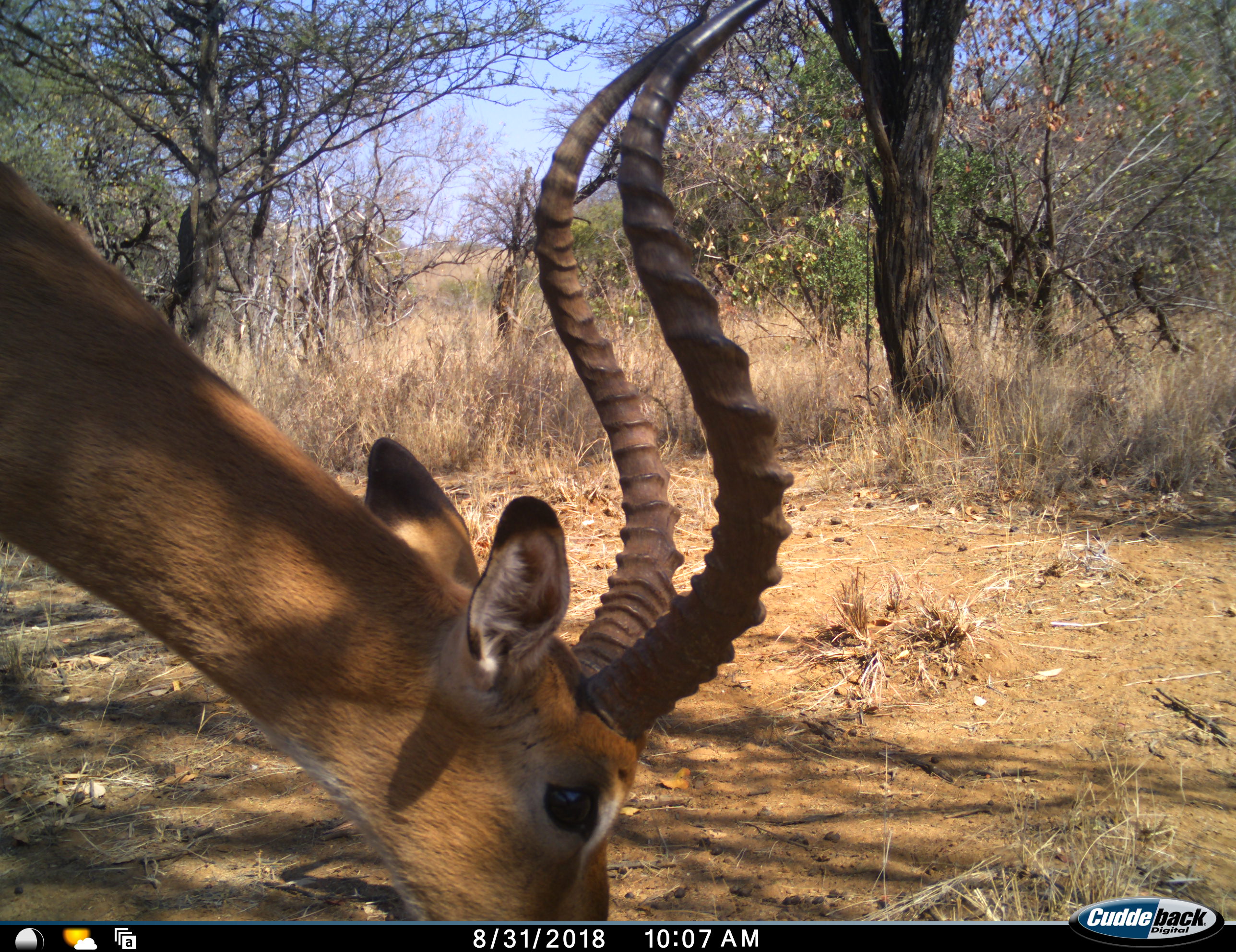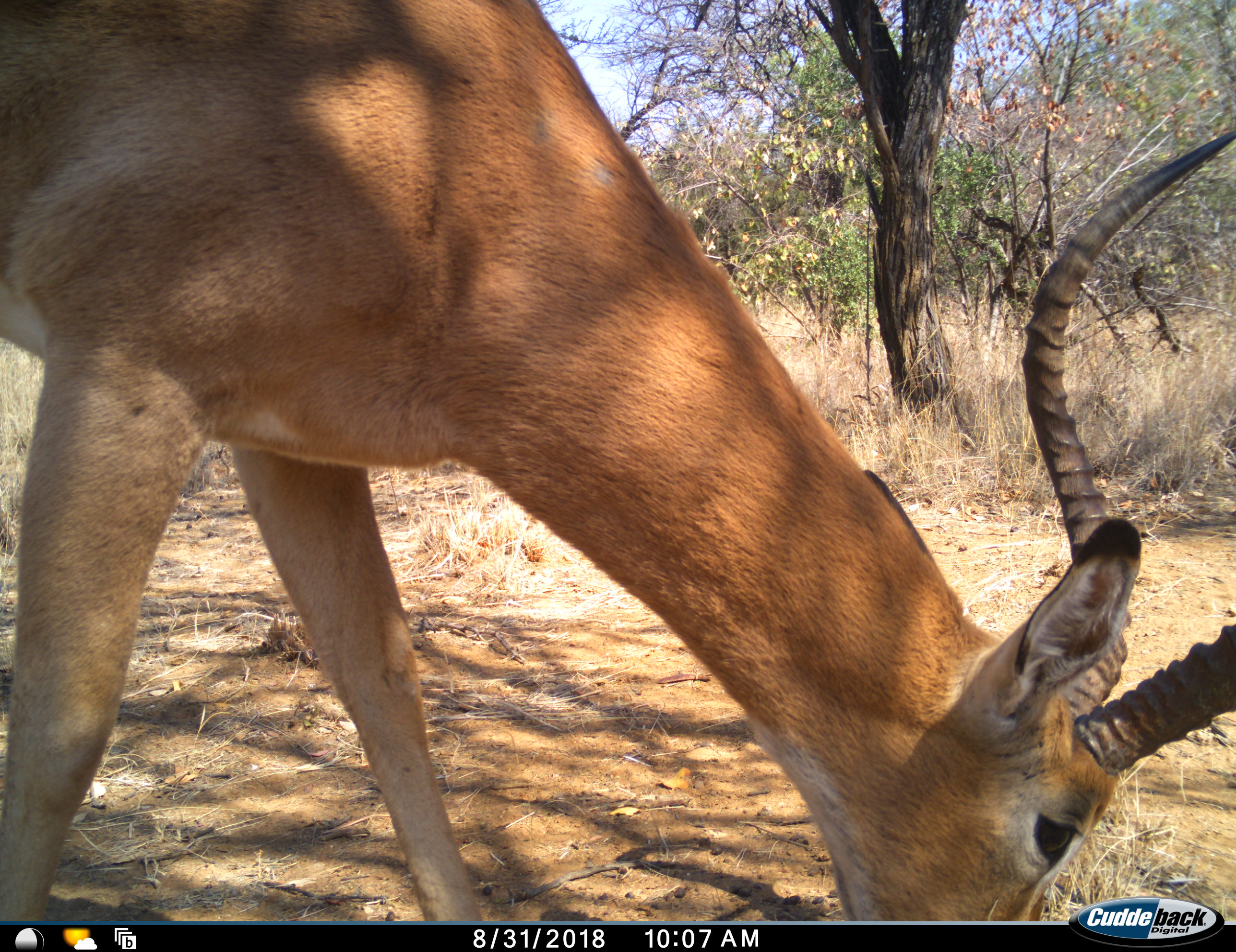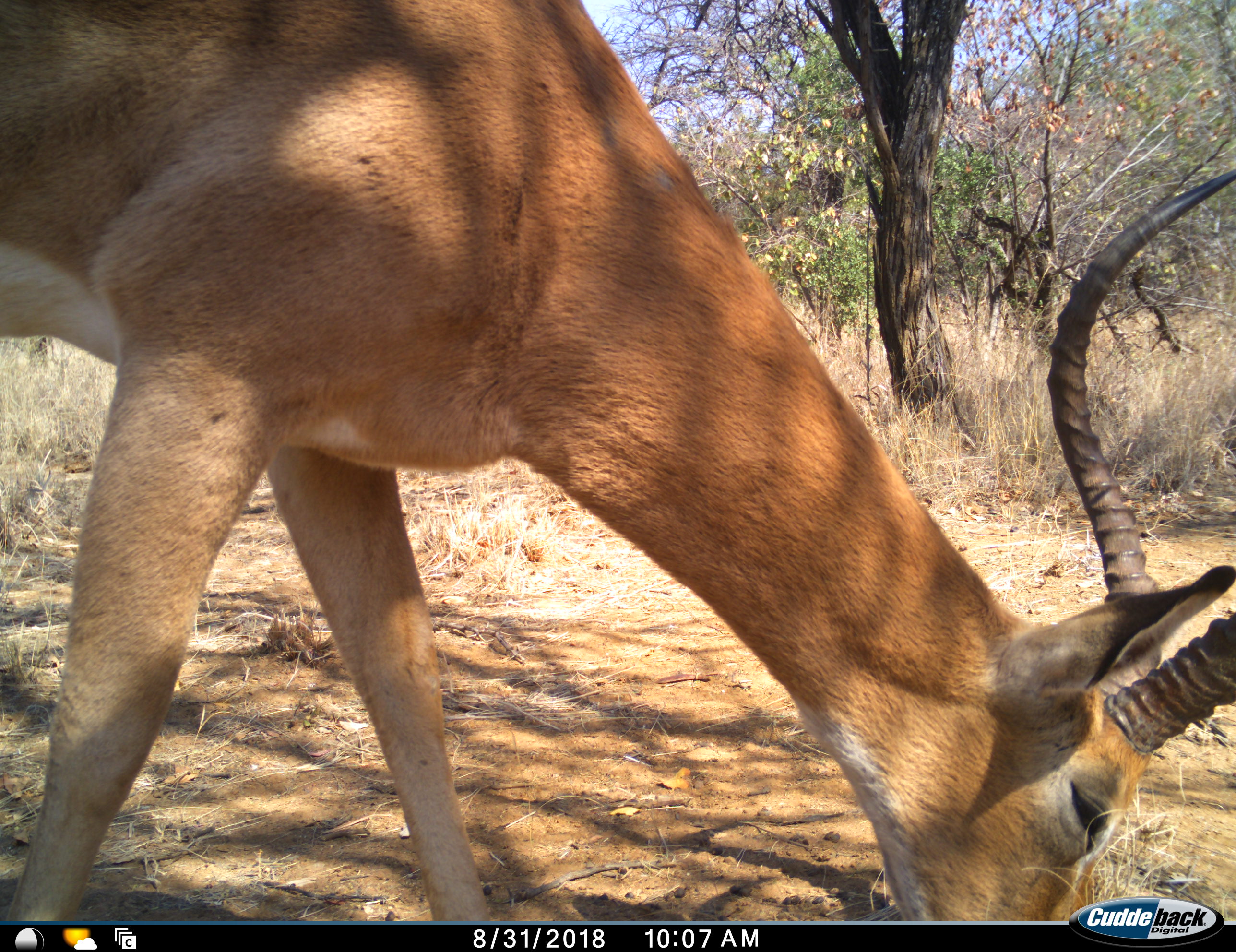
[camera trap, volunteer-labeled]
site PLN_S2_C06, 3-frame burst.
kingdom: Animalia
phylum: Chordata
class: Mammalia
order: Artiodactyla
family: Bovidae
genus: Aepyceros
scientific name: Aepyceros melampus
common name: impala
Impala (Aepyceros melampus), count 1. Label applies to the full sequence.